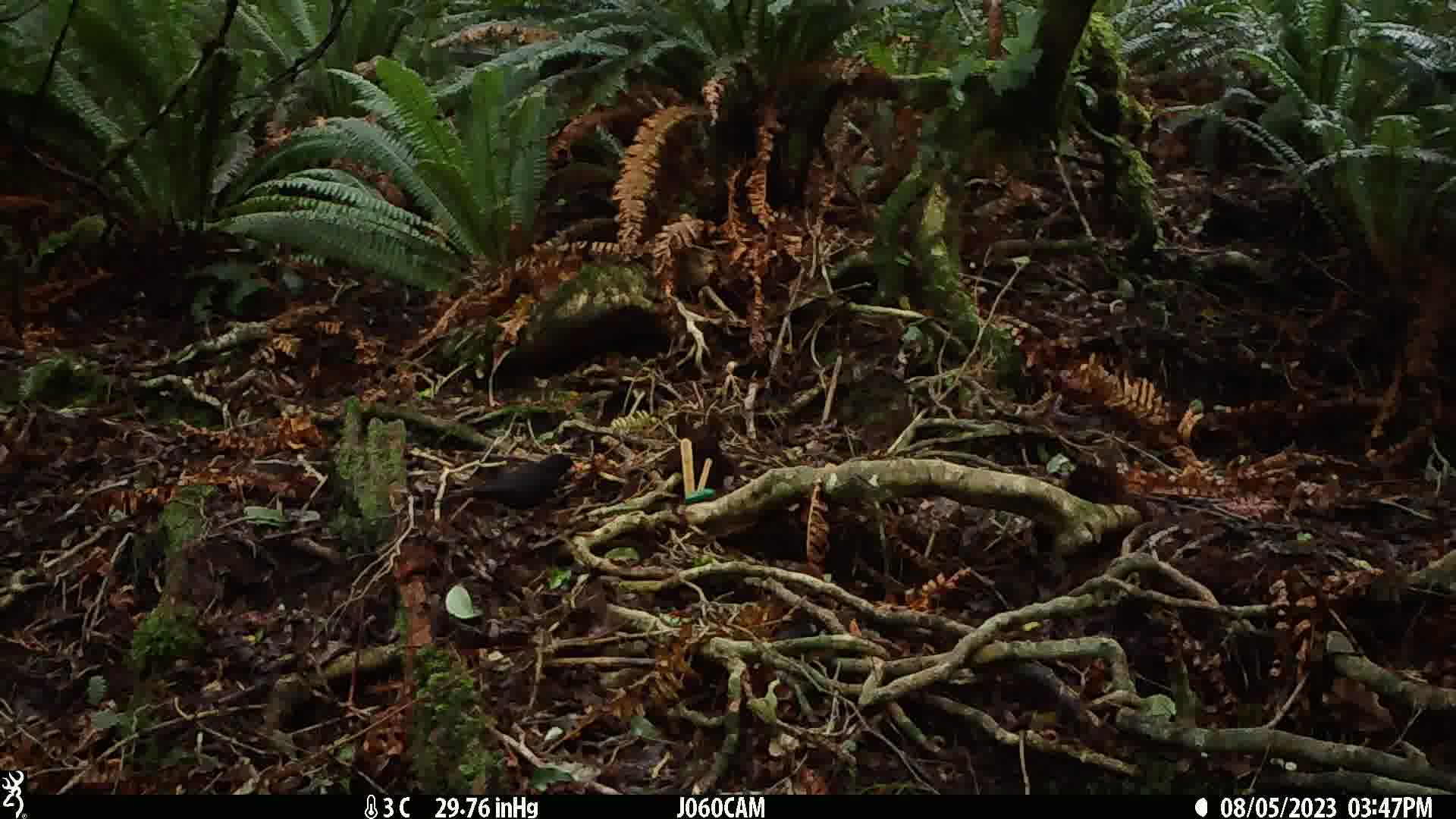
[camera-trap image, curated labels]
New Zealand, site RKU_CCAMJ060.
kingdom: Animalia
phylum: Chordata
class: Aves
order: Passeriformes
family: Turdidae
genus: Turdus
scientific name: Turdus merula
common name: eurasian blackbird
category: blackbird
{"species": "blackbird (eurasian blackbird) (Turdus merula)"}